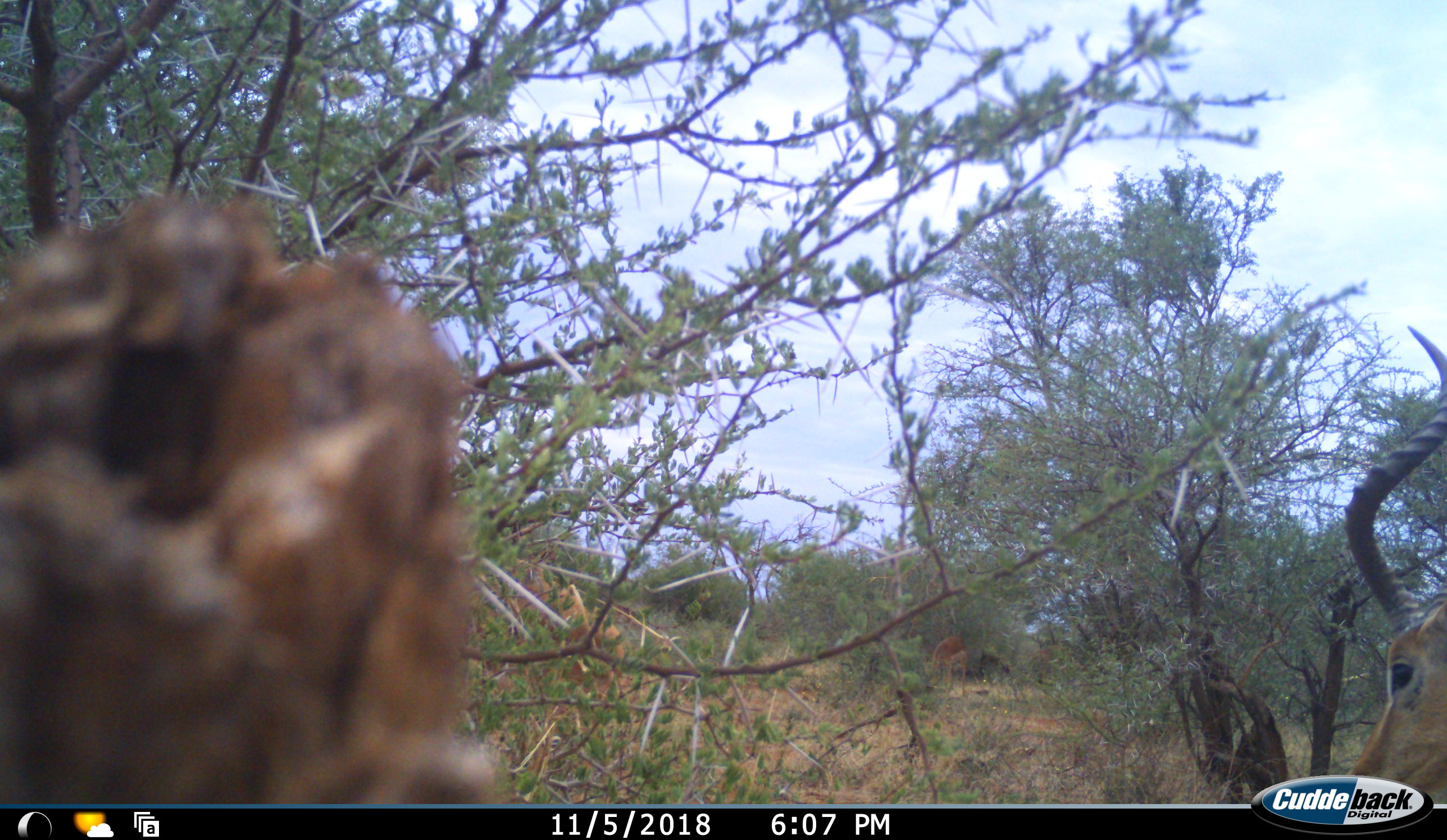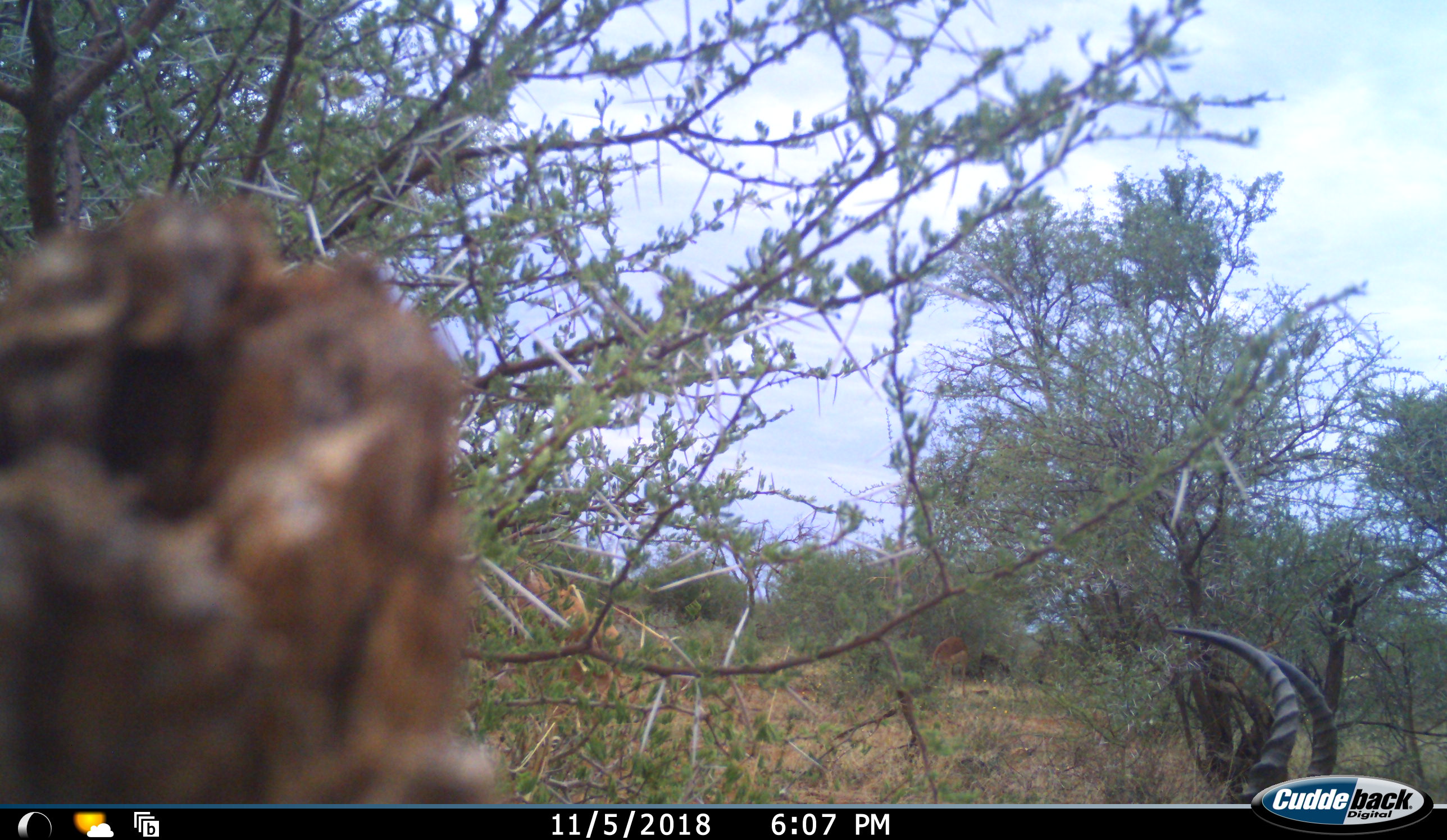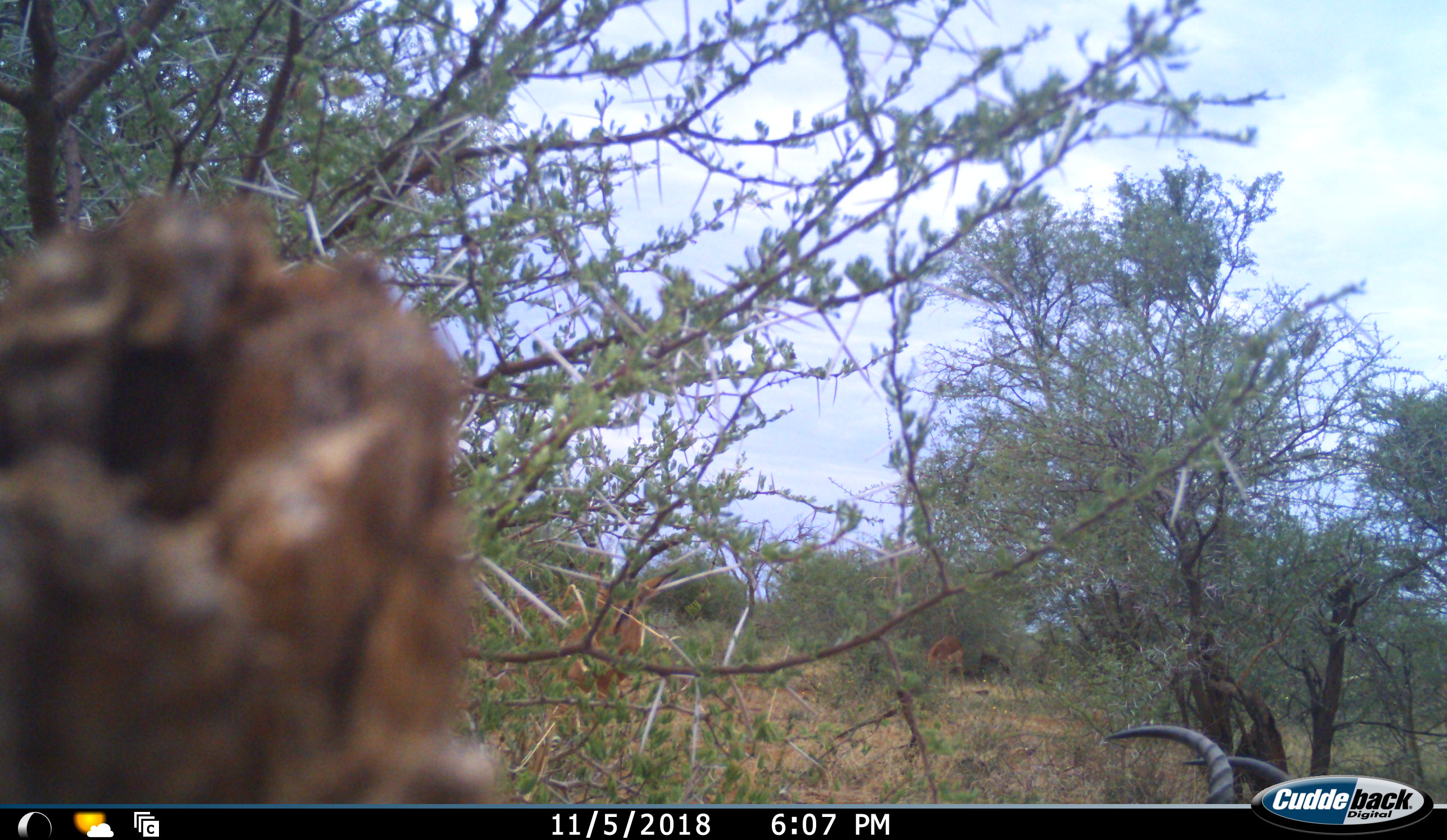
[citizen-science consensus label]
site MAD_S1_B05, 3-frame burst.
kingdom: Animalia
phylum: Chordata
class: Mammalia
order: Artiodactyla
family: Bovidae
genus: Aepyceros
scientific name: Aepyceros melampus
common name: impala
Impala (Aepyceros melampus), count 3. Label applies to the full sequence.